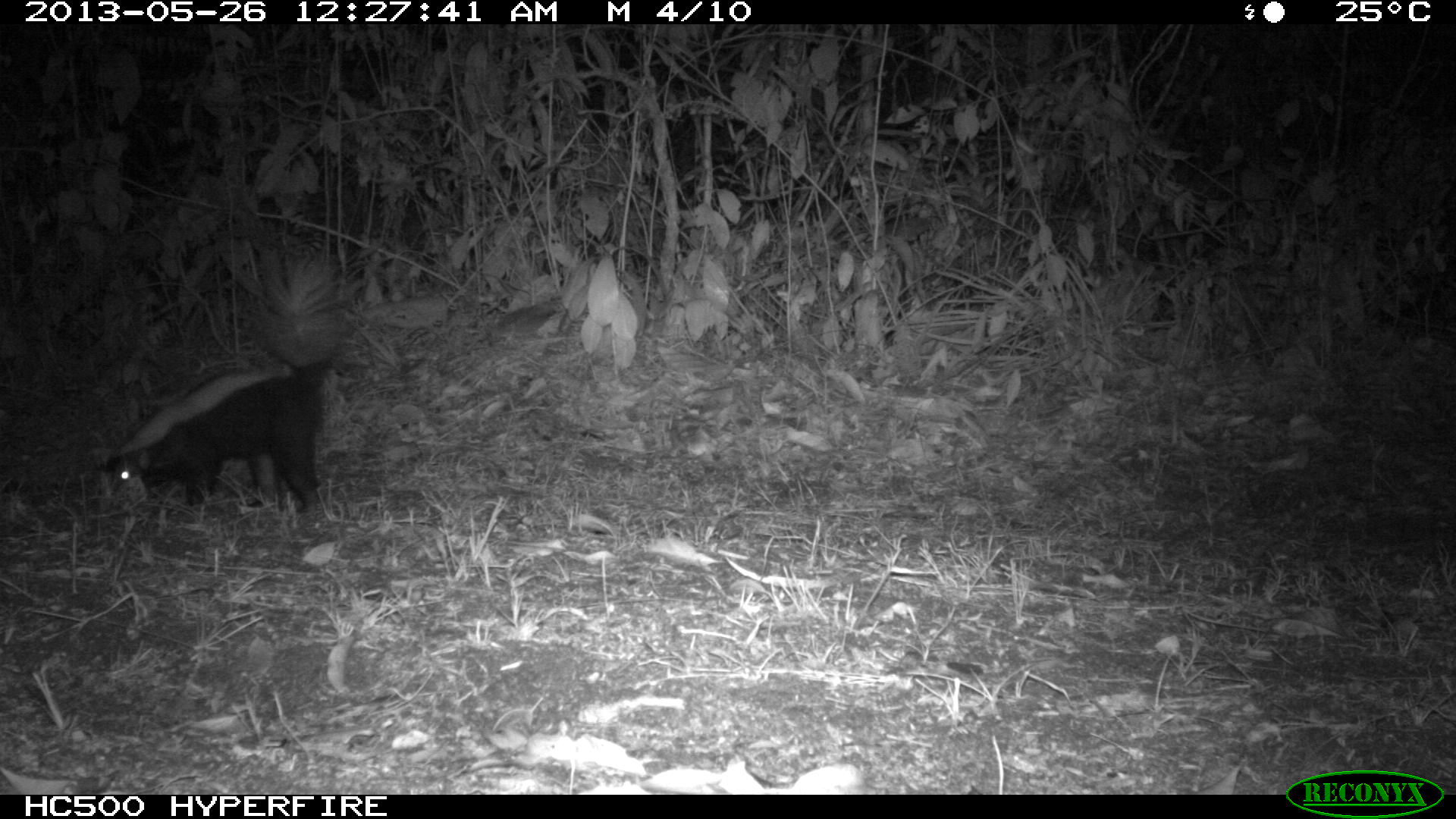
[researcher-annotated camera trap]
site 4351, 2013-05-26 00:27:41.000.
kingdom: Animalia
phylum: Chordata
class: Mammalia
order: Carnivora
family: Mephitidae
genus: Conepatus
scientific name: Conepatus semistriatus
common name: striped hog-nosed skunk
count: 1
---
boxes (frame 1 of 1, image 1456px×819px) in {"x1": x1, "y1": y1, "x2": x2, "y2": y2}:
conepatus semistriatus: {"x1": 91, "y1": 240, "x2": 371, "y2": 519}